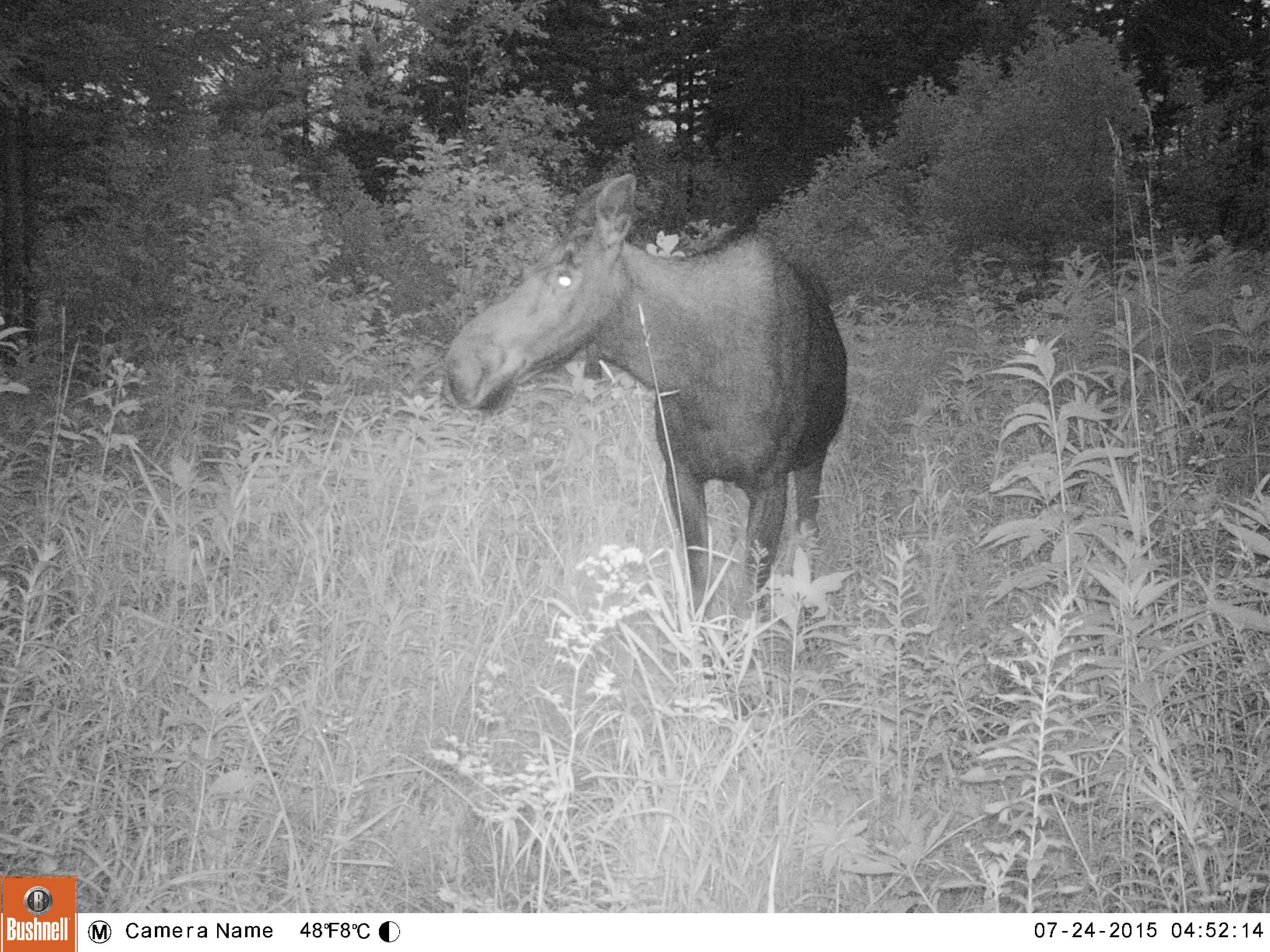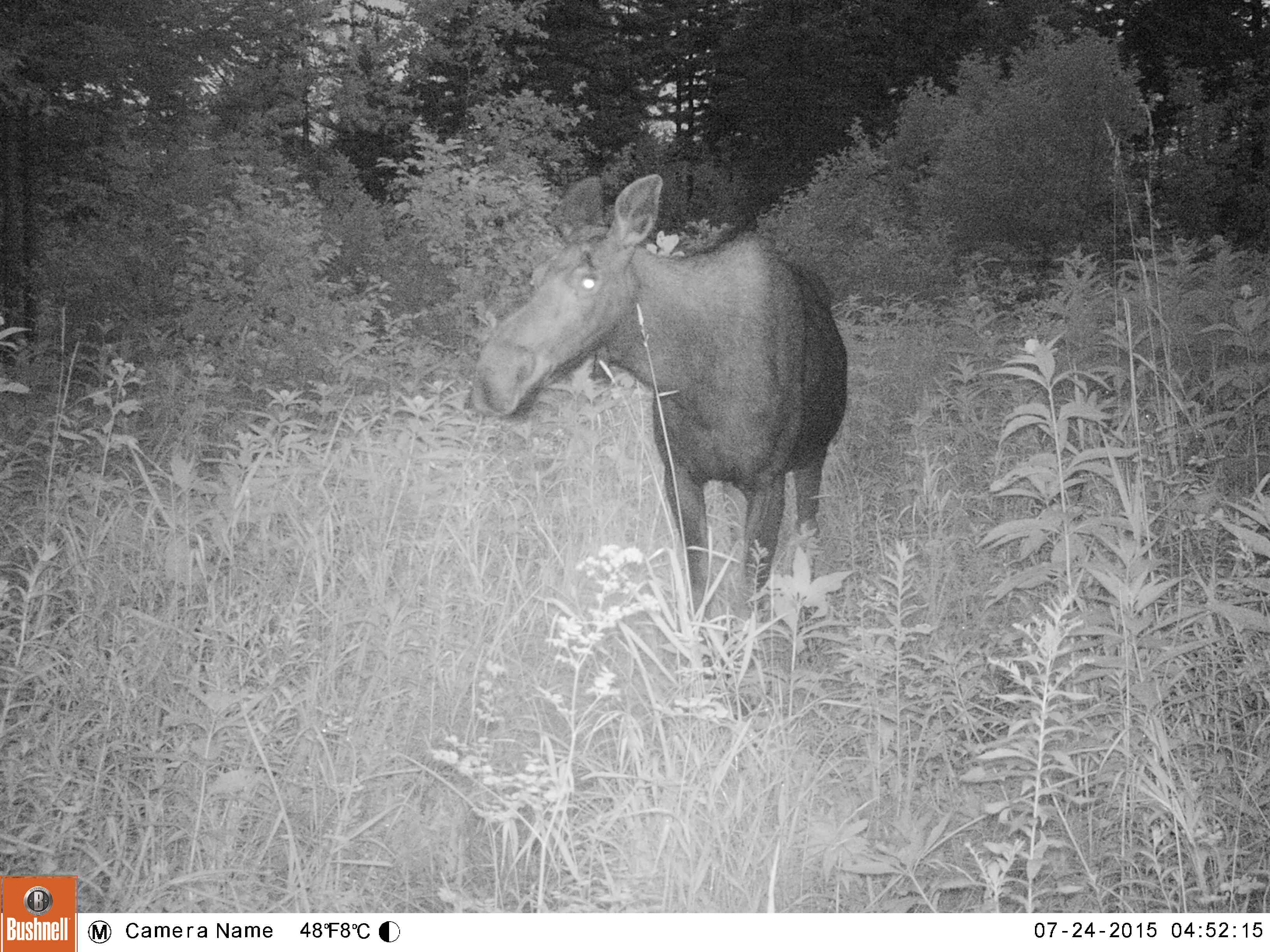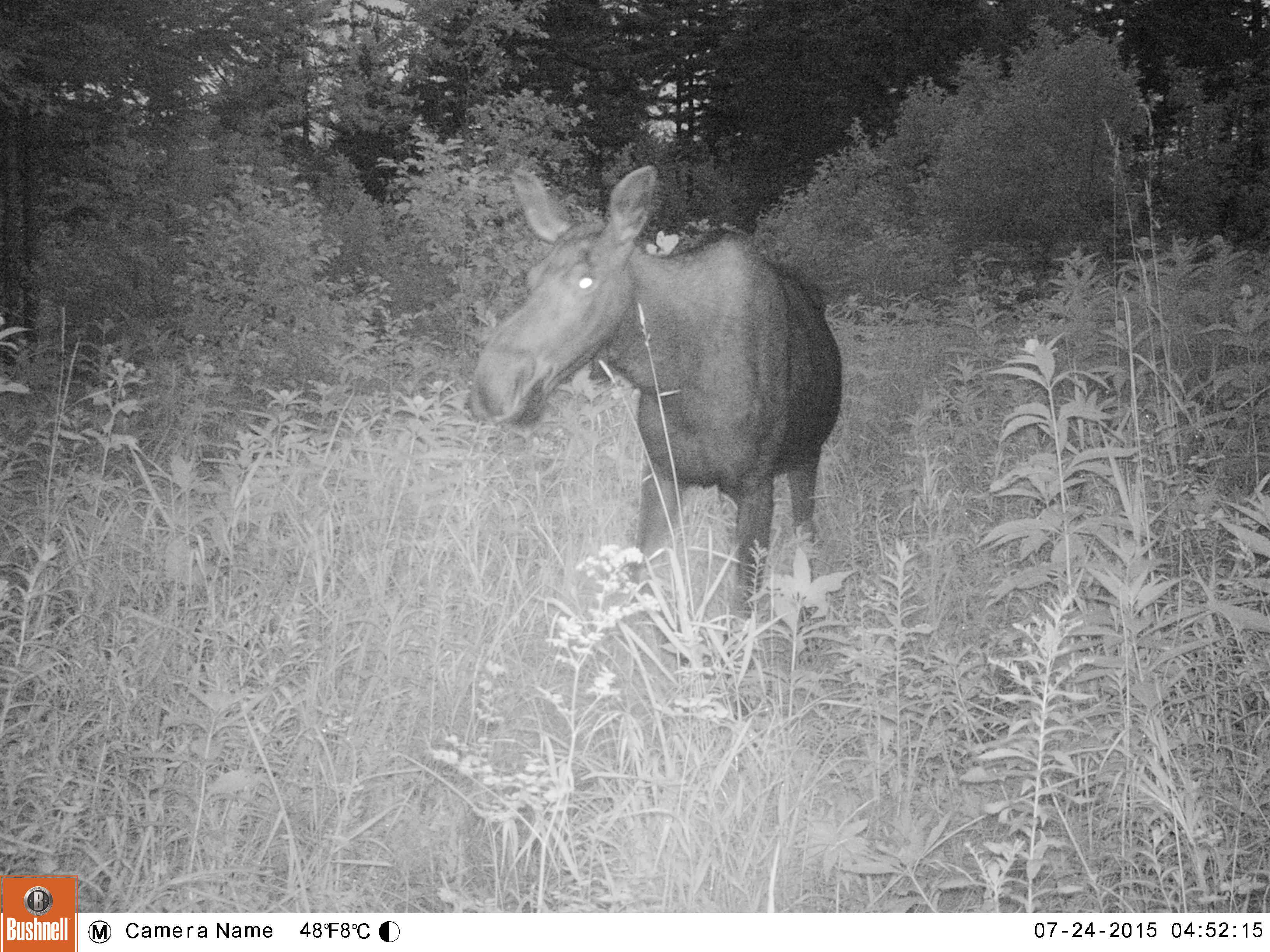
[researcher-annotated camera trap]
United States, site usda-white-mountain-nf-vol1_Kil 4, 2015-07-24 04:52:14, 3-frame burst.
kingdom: Animalia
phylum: Chordata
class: Mammalia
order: Artiodactyla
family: Cervidae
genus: Alces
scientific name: Alces alces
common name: moose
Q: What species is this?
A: Moose (Alces alces).